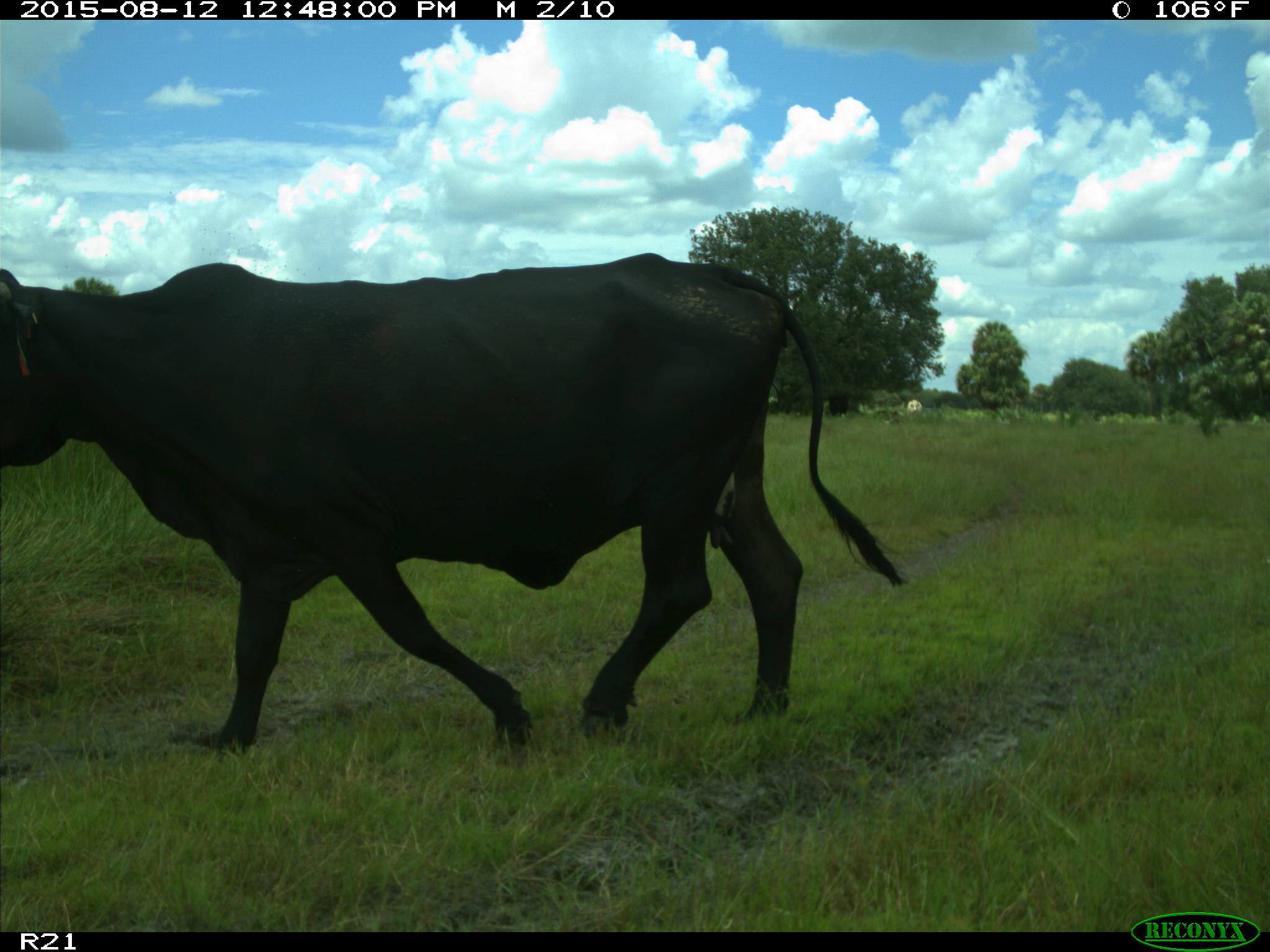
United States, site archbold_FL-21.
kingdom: Animalia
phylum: Chordata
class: Mammalia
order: Artiodactyla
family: Bovidae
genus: Bos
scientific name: Bos taurus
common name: domestic cow